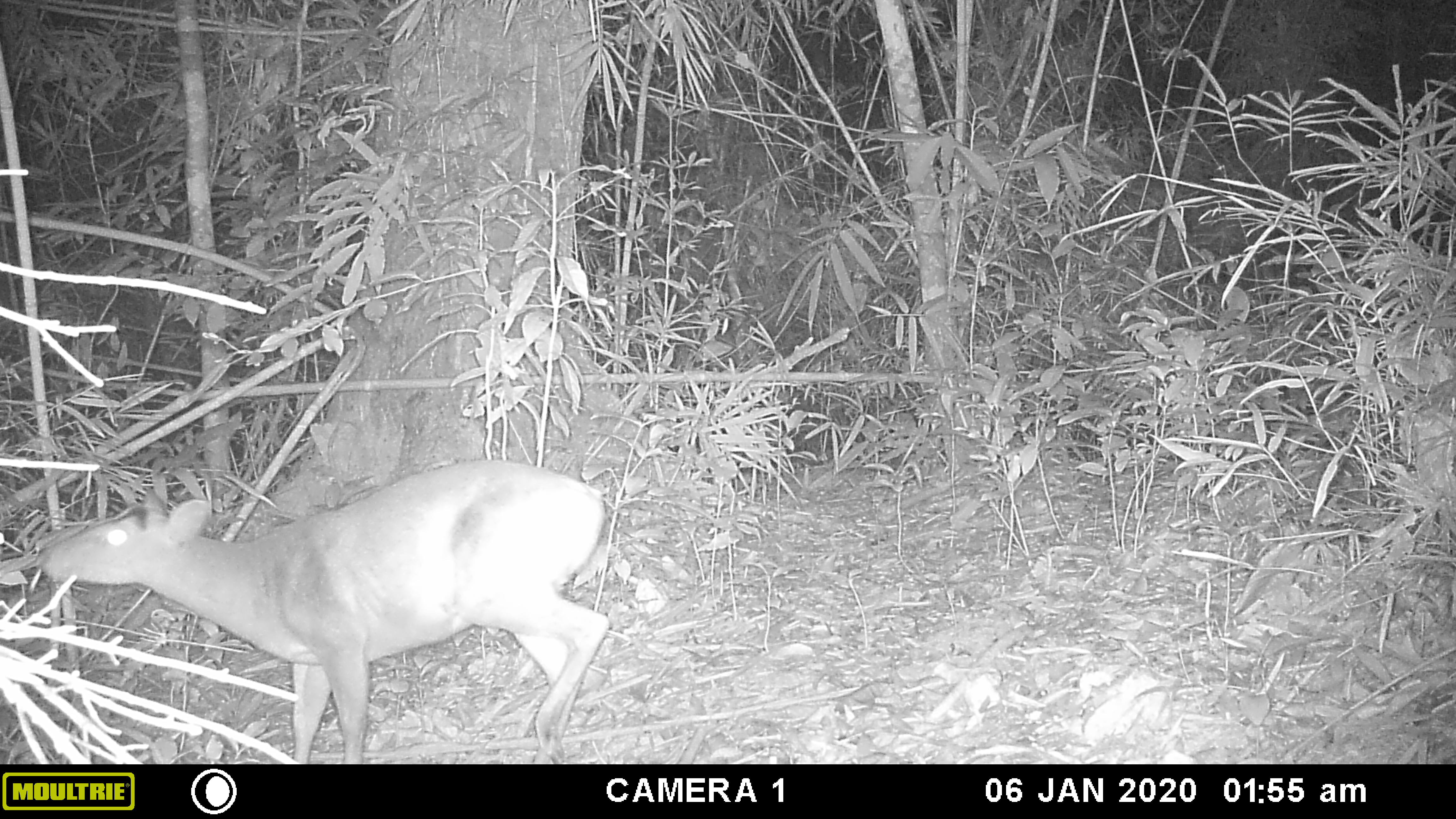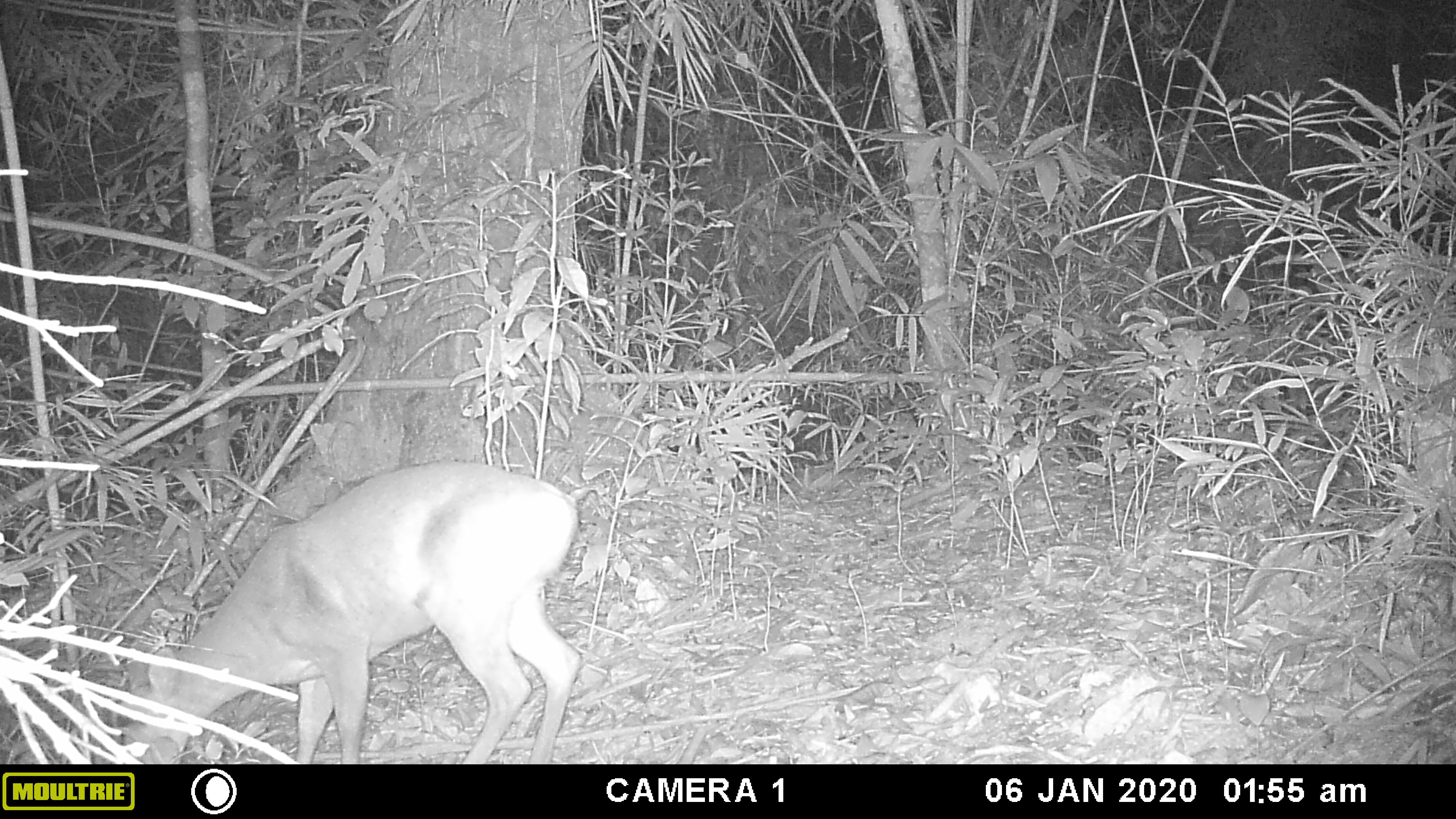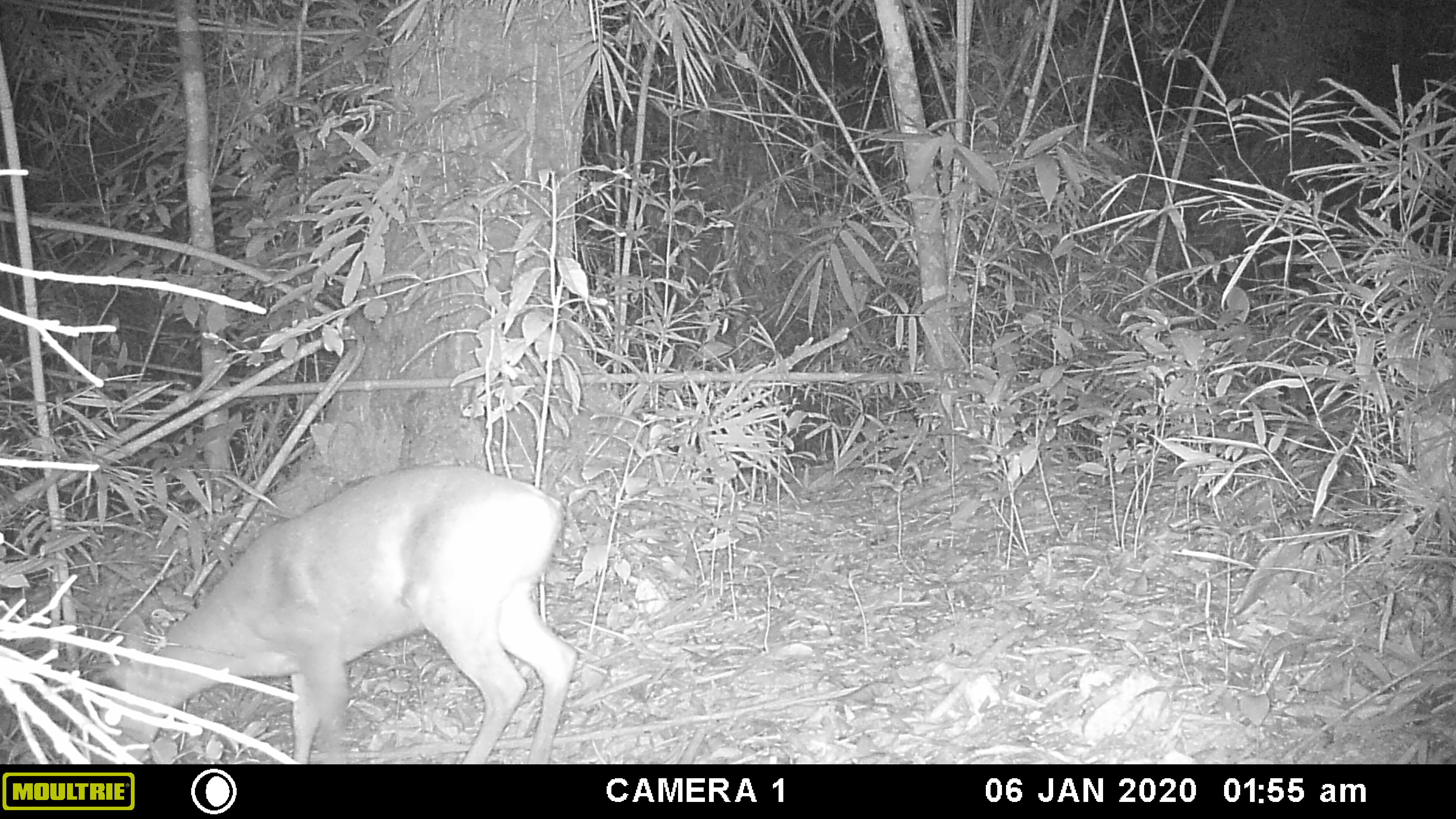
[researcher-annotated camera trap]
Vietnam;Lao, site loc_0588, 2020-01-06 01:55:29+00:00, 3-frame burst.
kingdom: Animalia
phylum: Chordata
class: Mammalia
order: Artiodactyla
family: Cervidae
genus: Muntiacus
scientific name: Muntiacus muntjak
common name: red muntjac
Red muntjac (Muntiacus muntjak). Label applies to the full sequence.